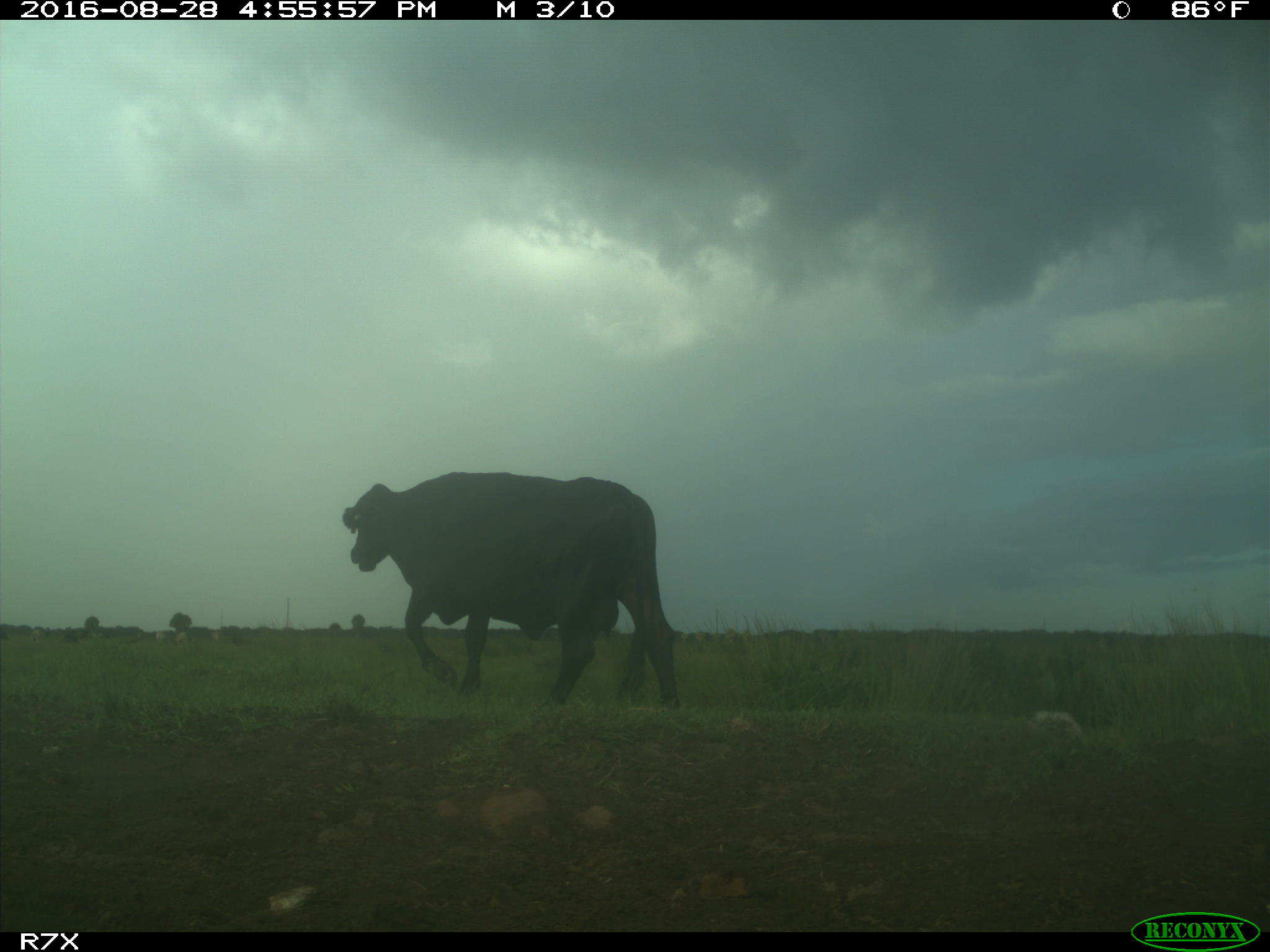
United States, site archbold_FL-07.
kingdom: Animalia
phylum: Chordata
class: Mammalia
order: Artiodactyla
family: Bovidae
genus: Bos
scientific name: Bos taurus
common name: domestic cow